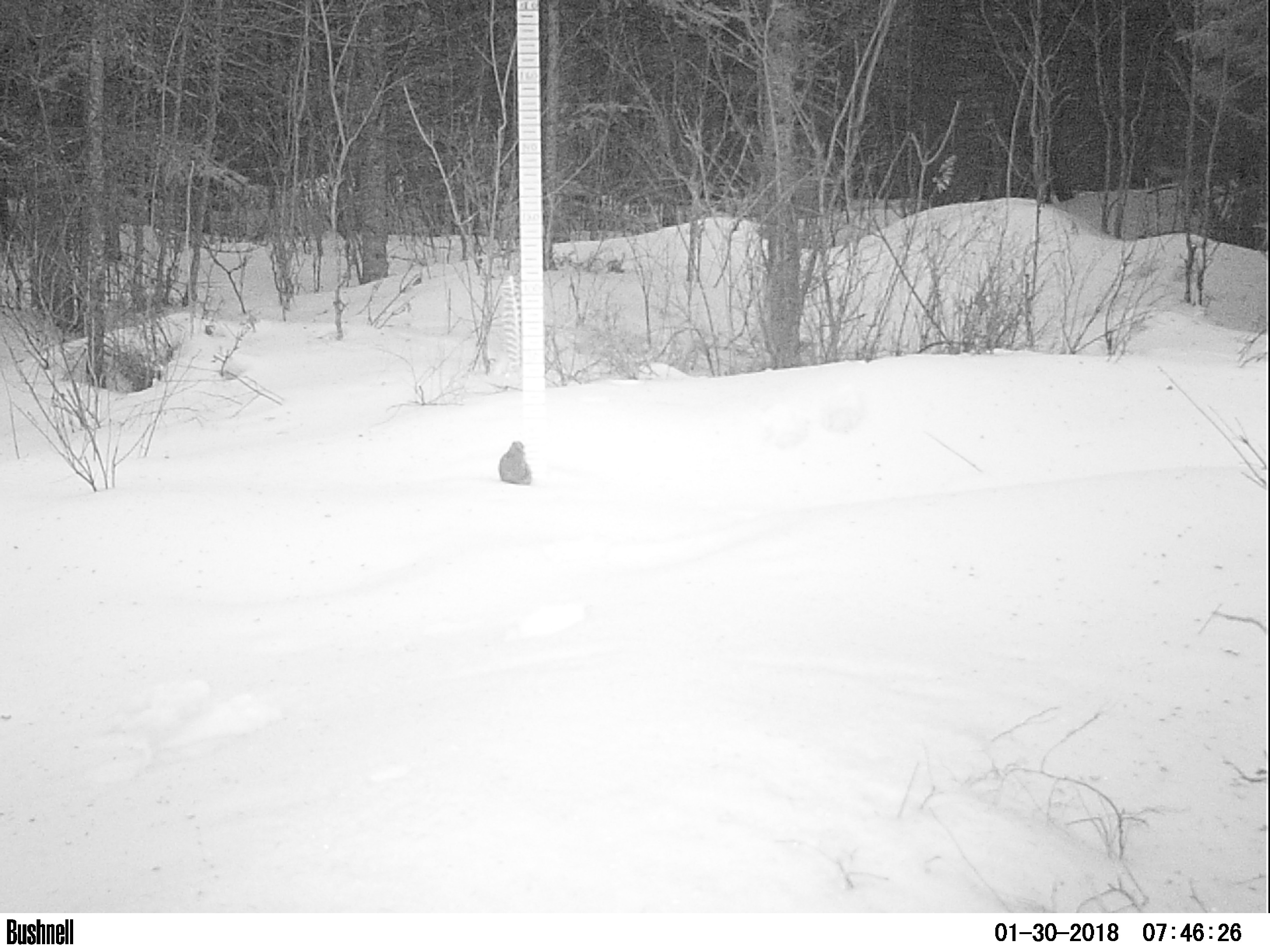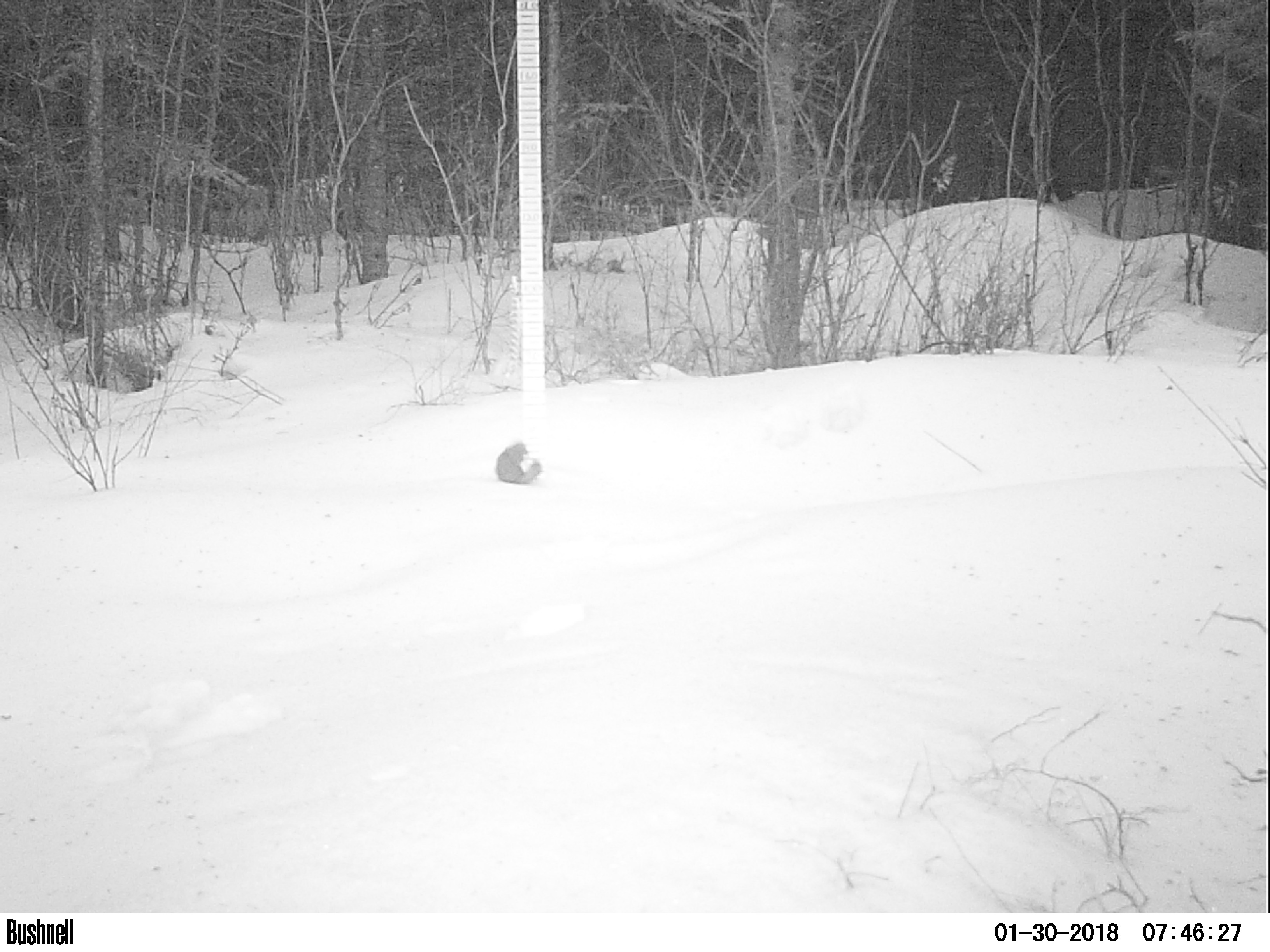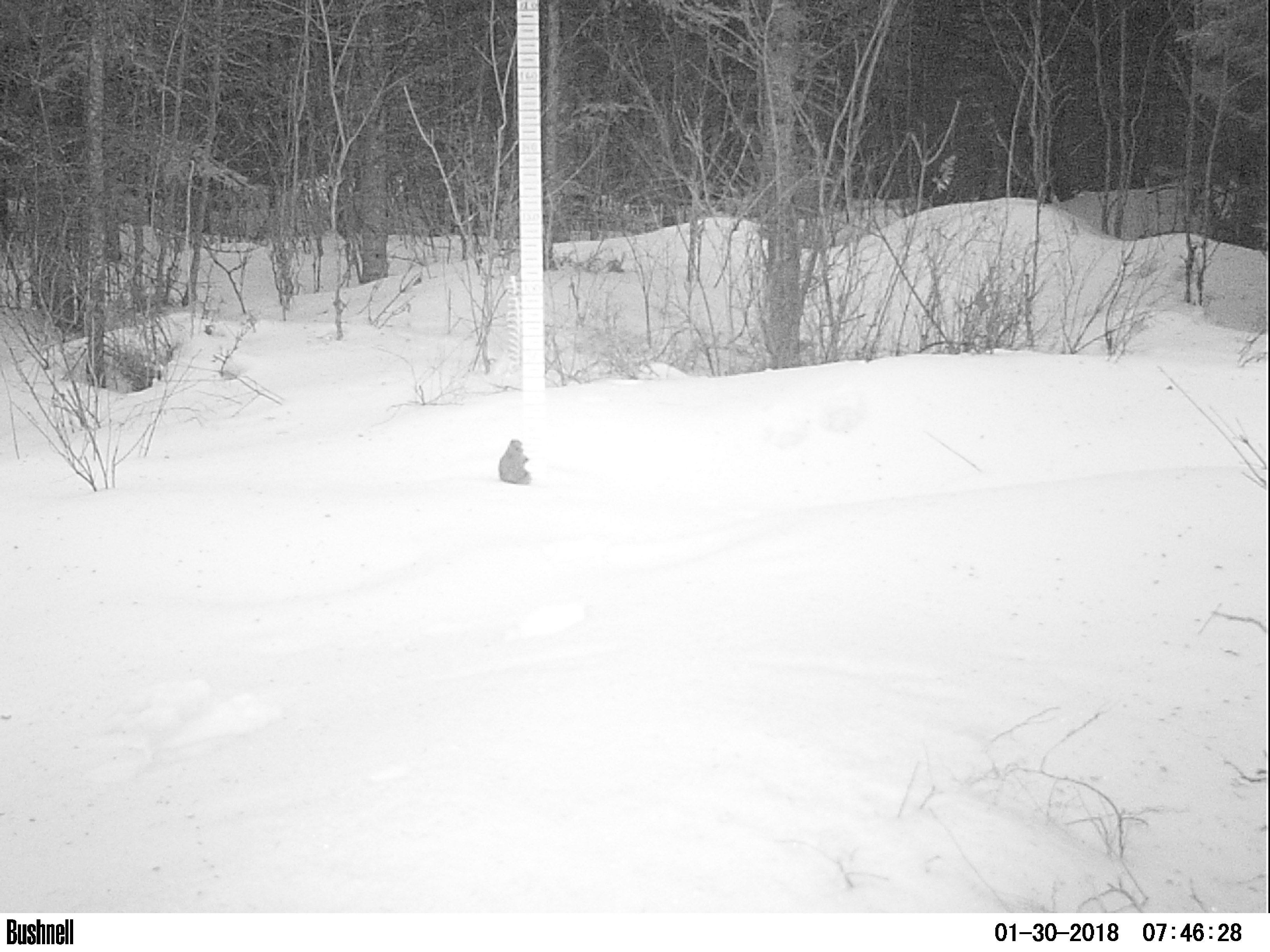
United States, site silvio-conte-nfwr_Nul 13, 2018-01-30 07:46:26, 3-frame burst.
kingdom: Animalia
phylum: Chordata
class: Mammalia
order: Rodentia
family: Sciuridae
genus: Tamiasciurus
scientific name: Tamiasciurus hudsonicus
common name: red squirrel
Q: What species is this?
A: Red squirrel (Tamiasciurus hudsonicus).